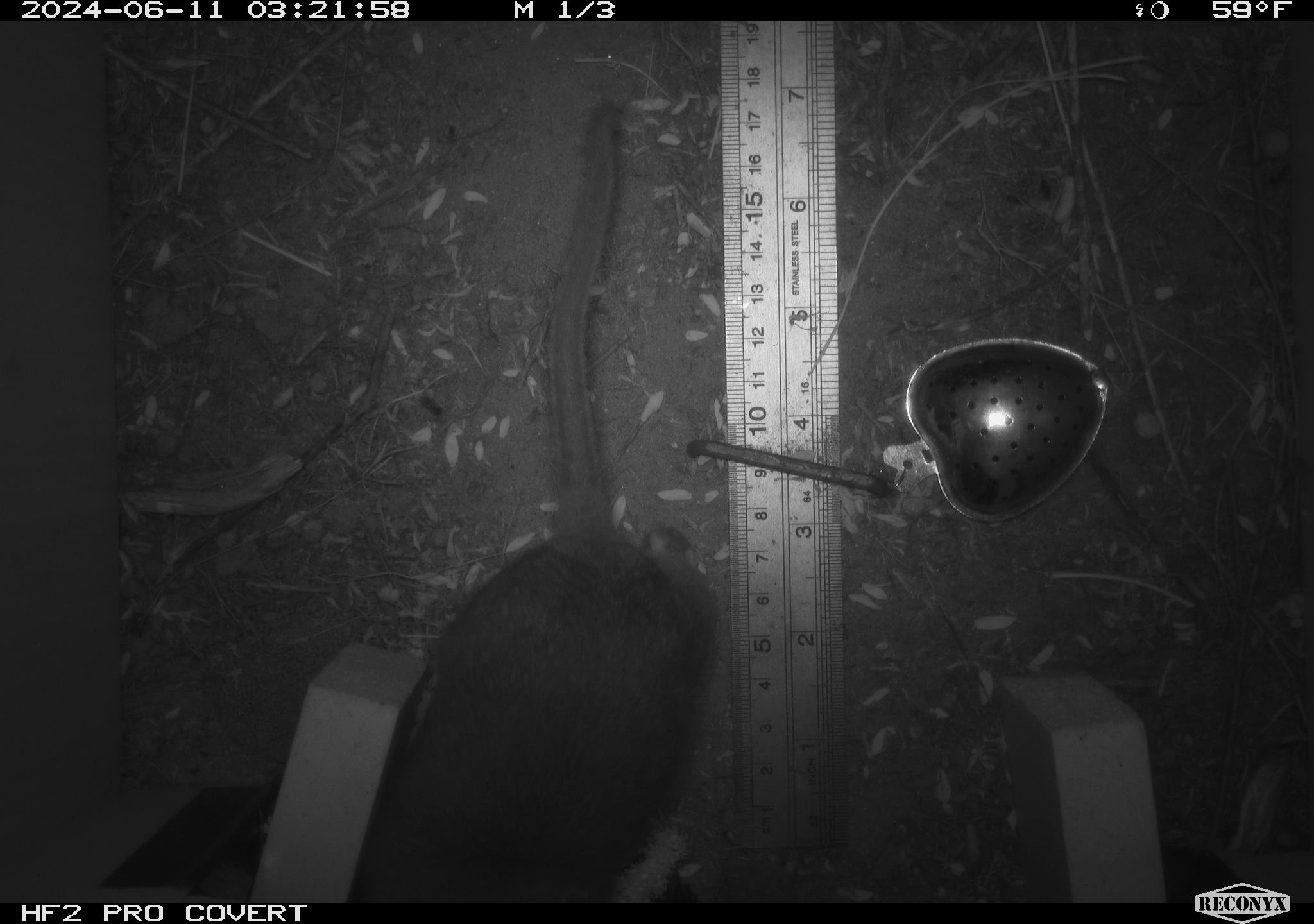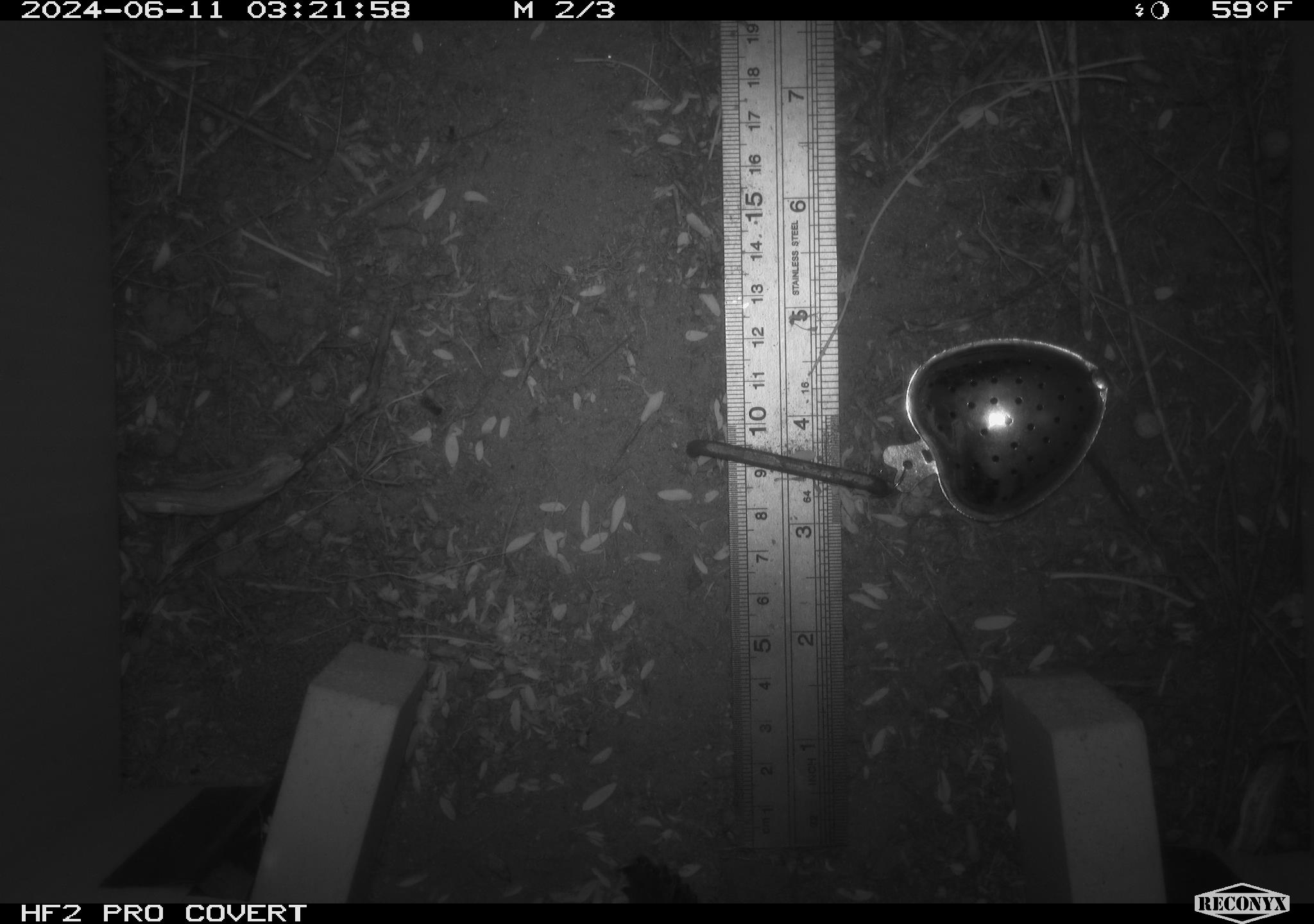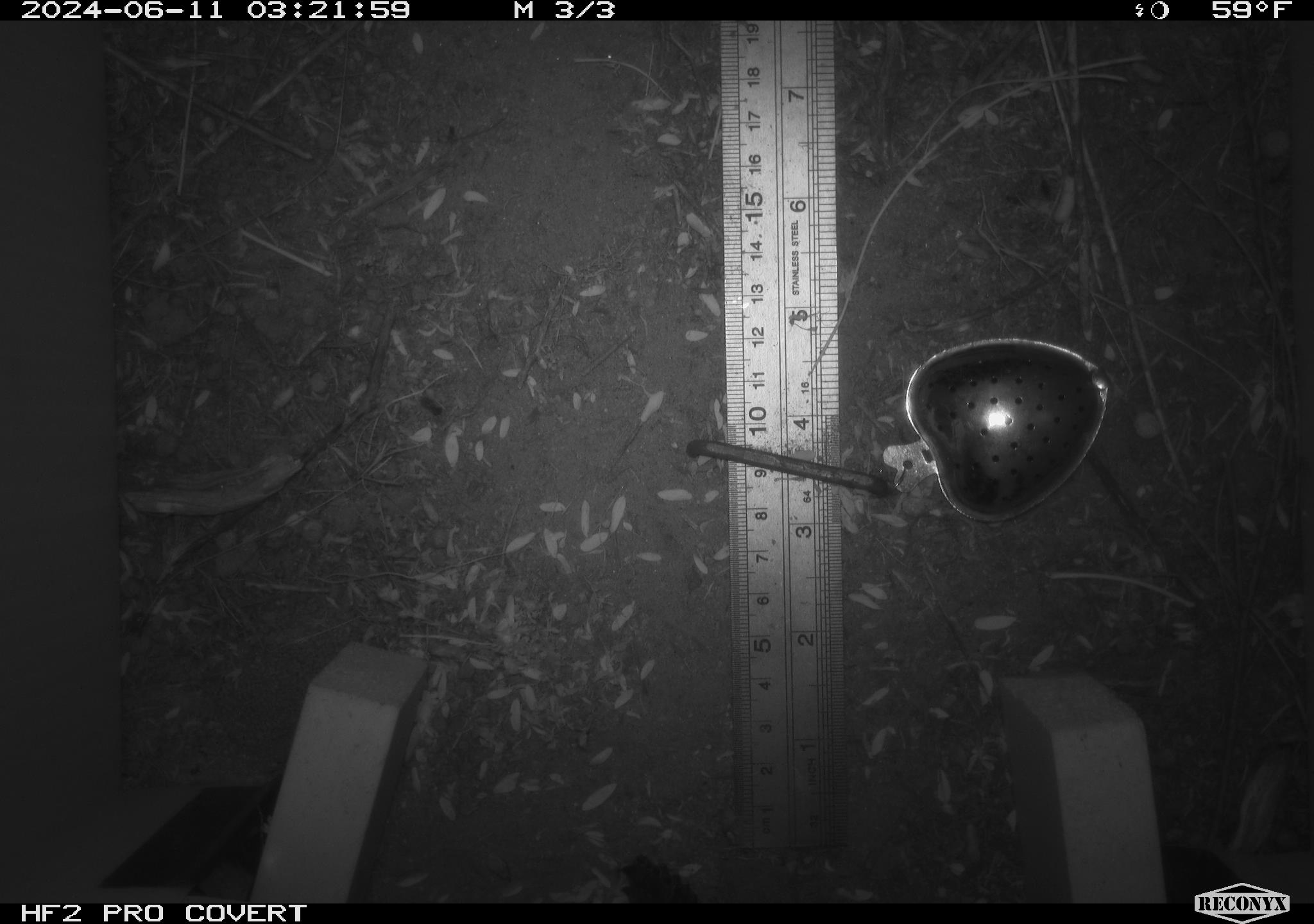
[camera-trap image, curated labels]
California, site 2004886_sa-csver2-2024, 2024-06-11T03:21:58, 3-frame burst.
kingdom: Animalia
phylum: Chordata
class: Mammalia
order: Rodentia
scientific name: Rodentia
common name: rodent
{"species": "rodent (Rodentia)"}